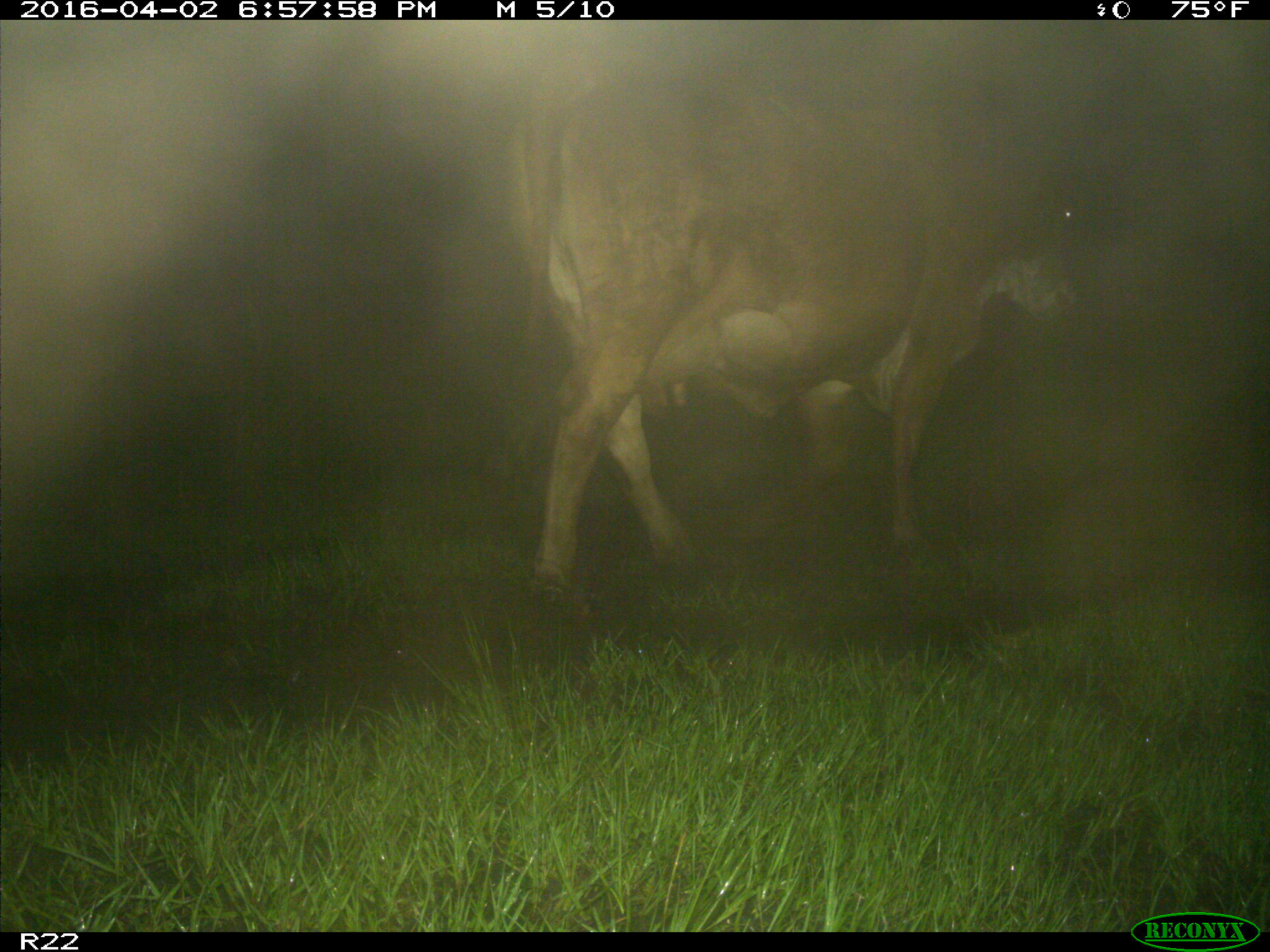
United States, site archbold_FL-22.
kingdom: Animalia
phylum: Chordata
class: Mammalia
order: Artiodactyla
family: Bovidae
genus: Bos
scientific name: Bos taurus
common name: domestic cow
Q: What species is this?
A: Bos taurus (domestic cow).